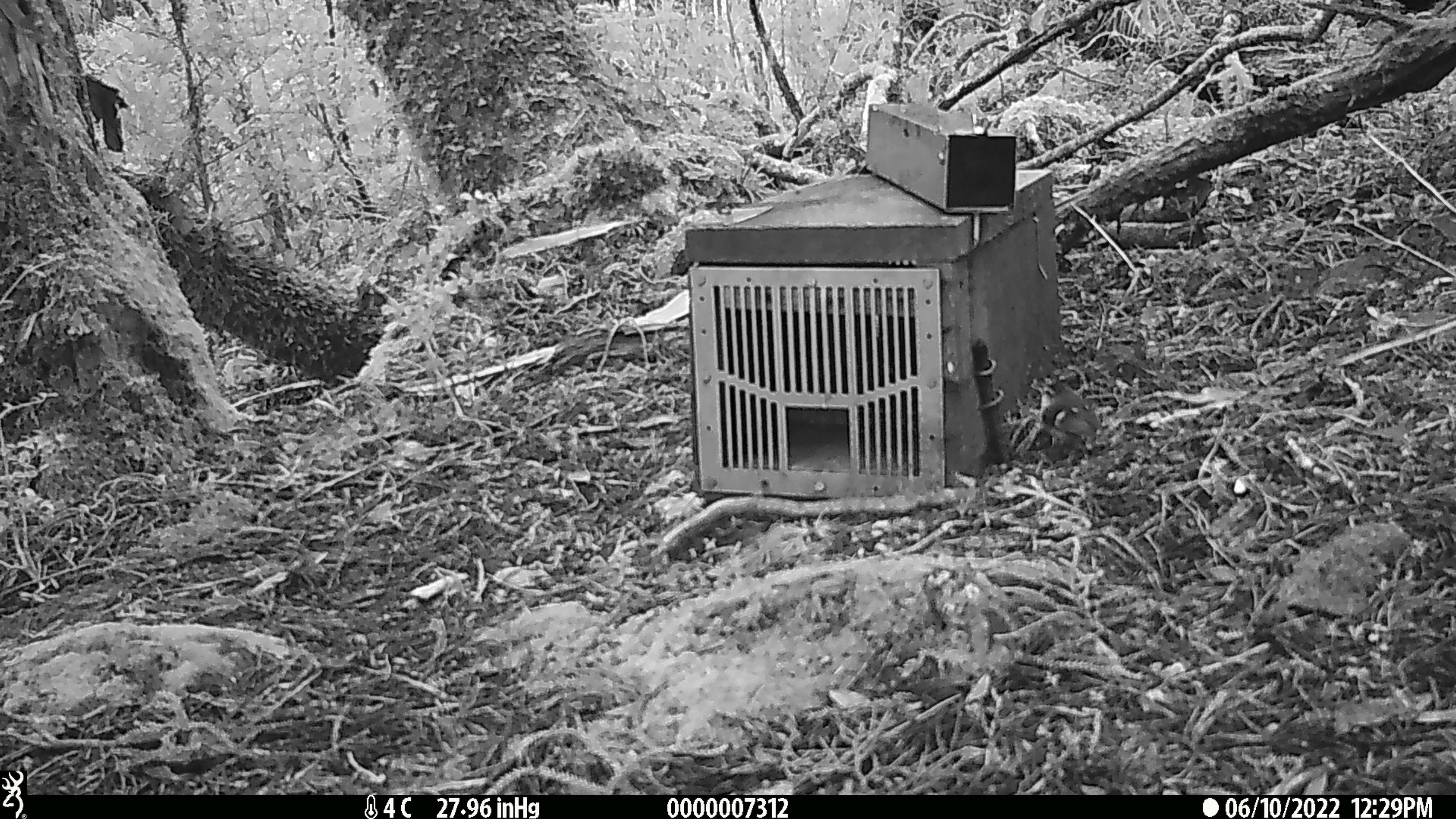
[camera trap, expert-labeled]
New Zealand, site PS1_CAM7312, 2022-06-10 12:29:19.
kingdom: Animalia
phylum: Chordata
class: Aves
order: Passeriformes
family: Acanthisittidae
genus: Acanthisitta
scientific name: Acanthisitta chloris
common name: rifleman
Rifleman (Acanthisitta chloris).